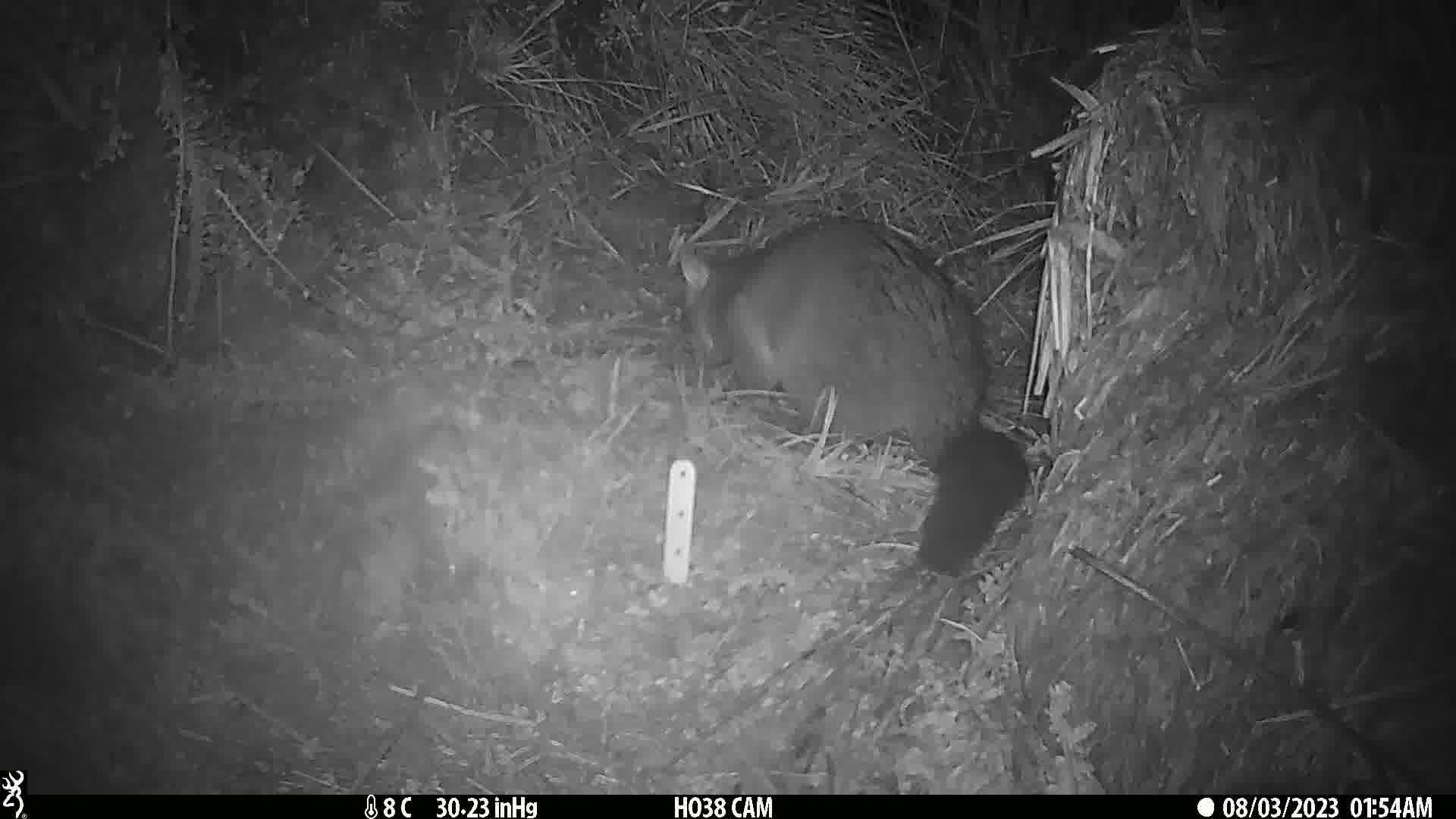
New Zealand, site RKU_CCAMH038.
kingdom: Animalia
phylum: Chordata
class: Mammalia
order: Diprotodontia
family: Phalangeridae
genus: Trichosurus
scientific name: Trichosurus vulpecula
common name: common brushtail possum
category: possum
Possum (common brushtail possum) (Trichosurus vulpecula).